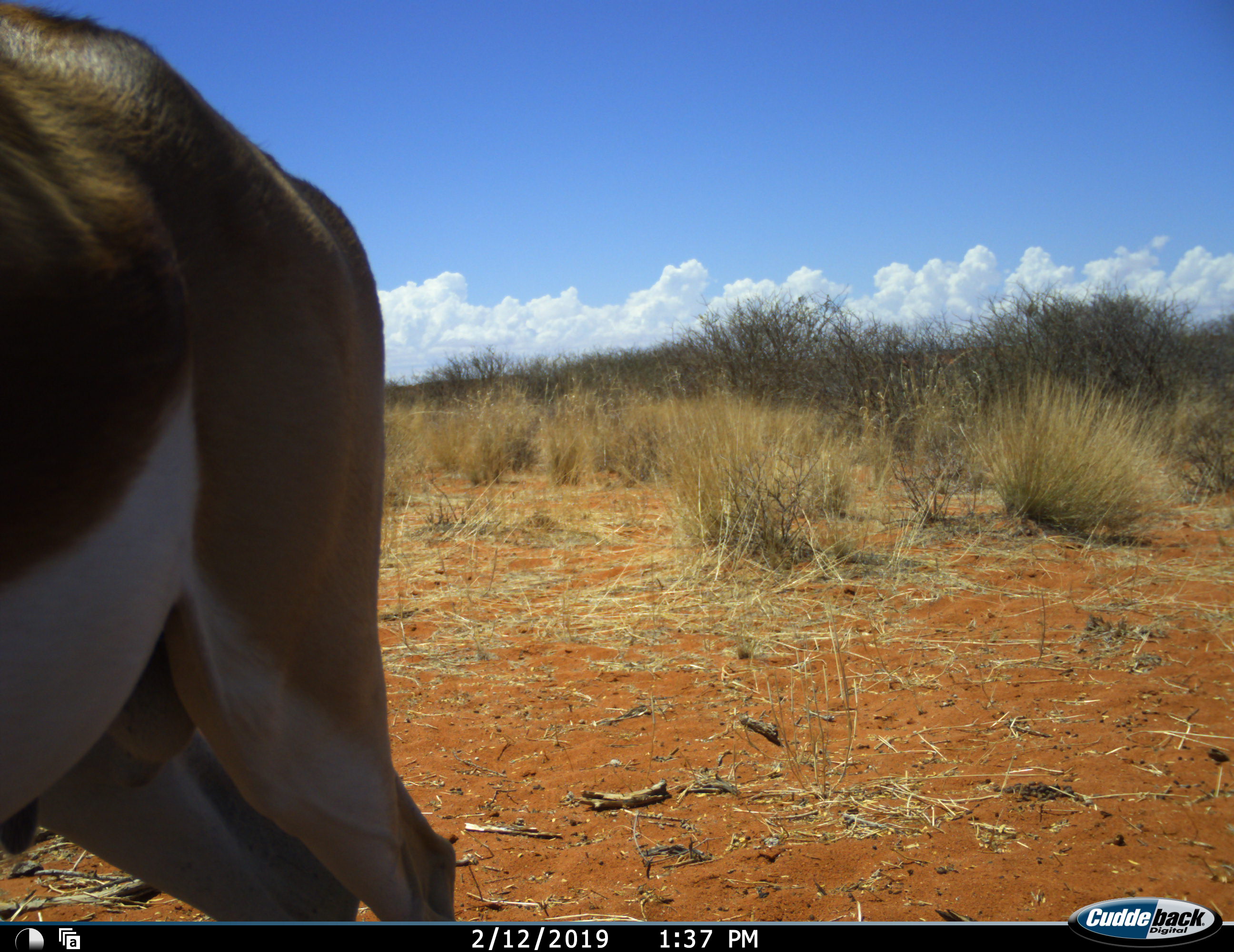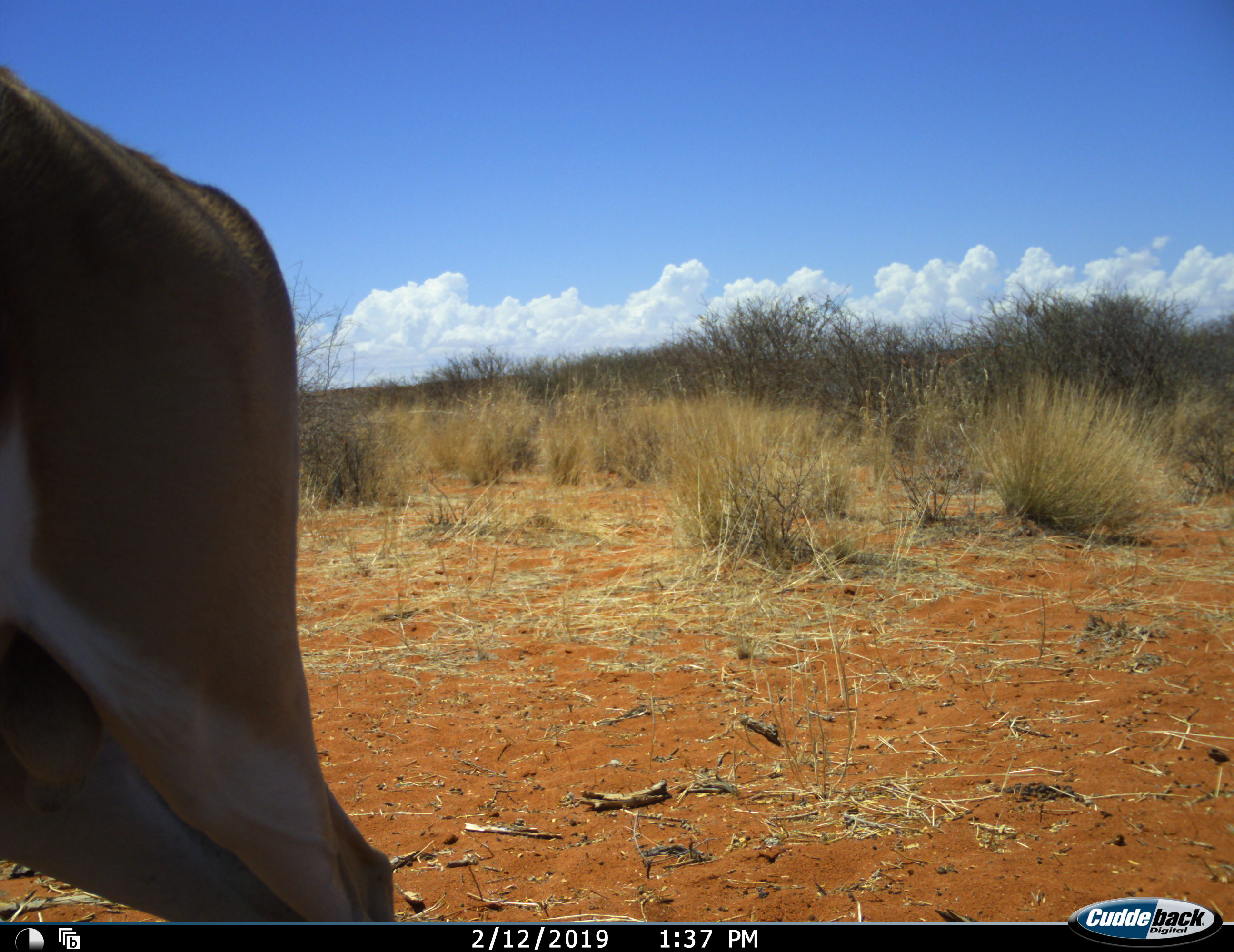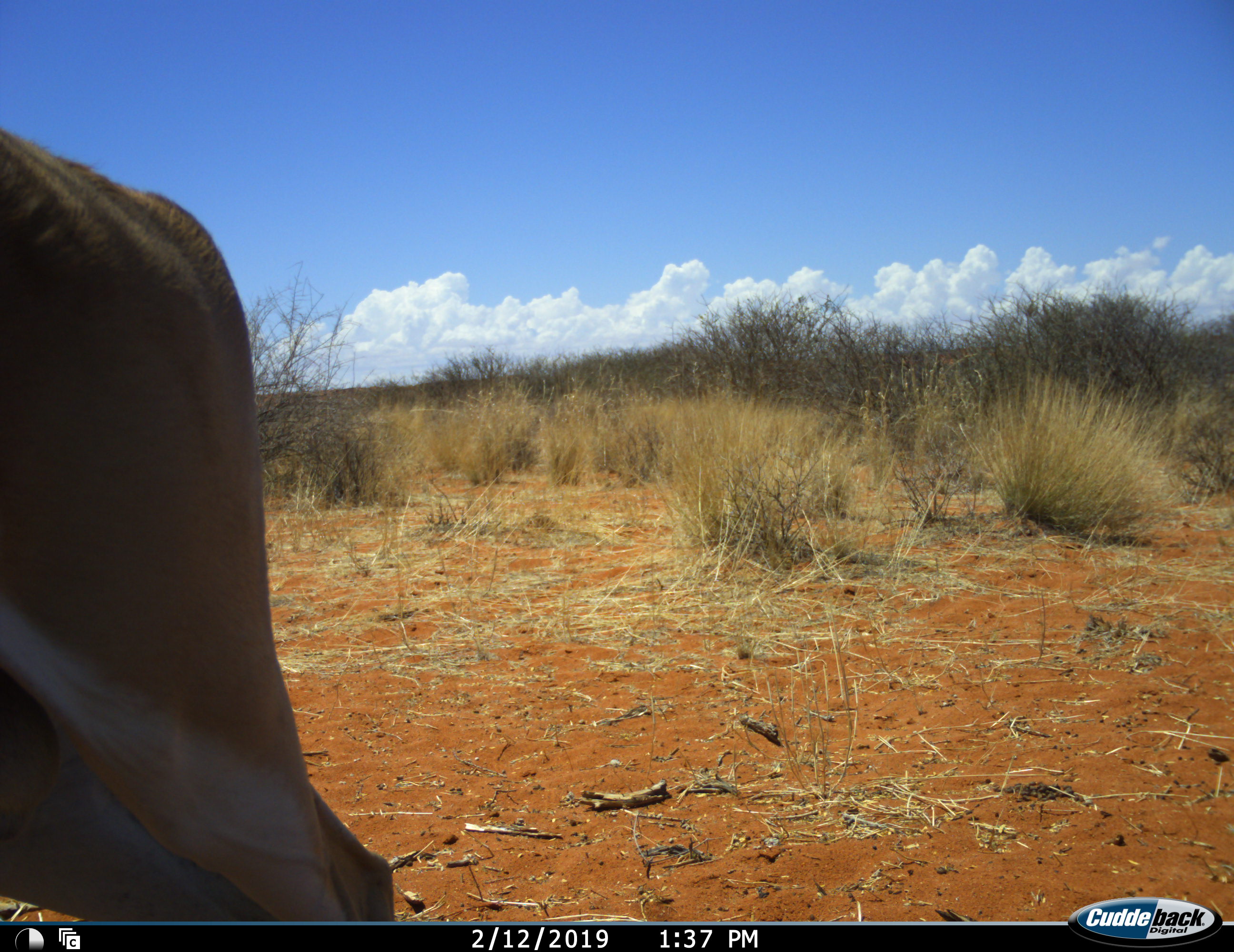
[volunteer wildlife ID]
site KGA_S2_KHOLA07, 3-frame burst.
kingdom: Animalia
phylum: Chordata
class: Mammalia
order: Artiodactyla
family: Bovidae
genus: Antidorcas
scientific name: Antidorcas marsupialis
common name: springbok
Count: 1.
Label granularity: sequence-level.